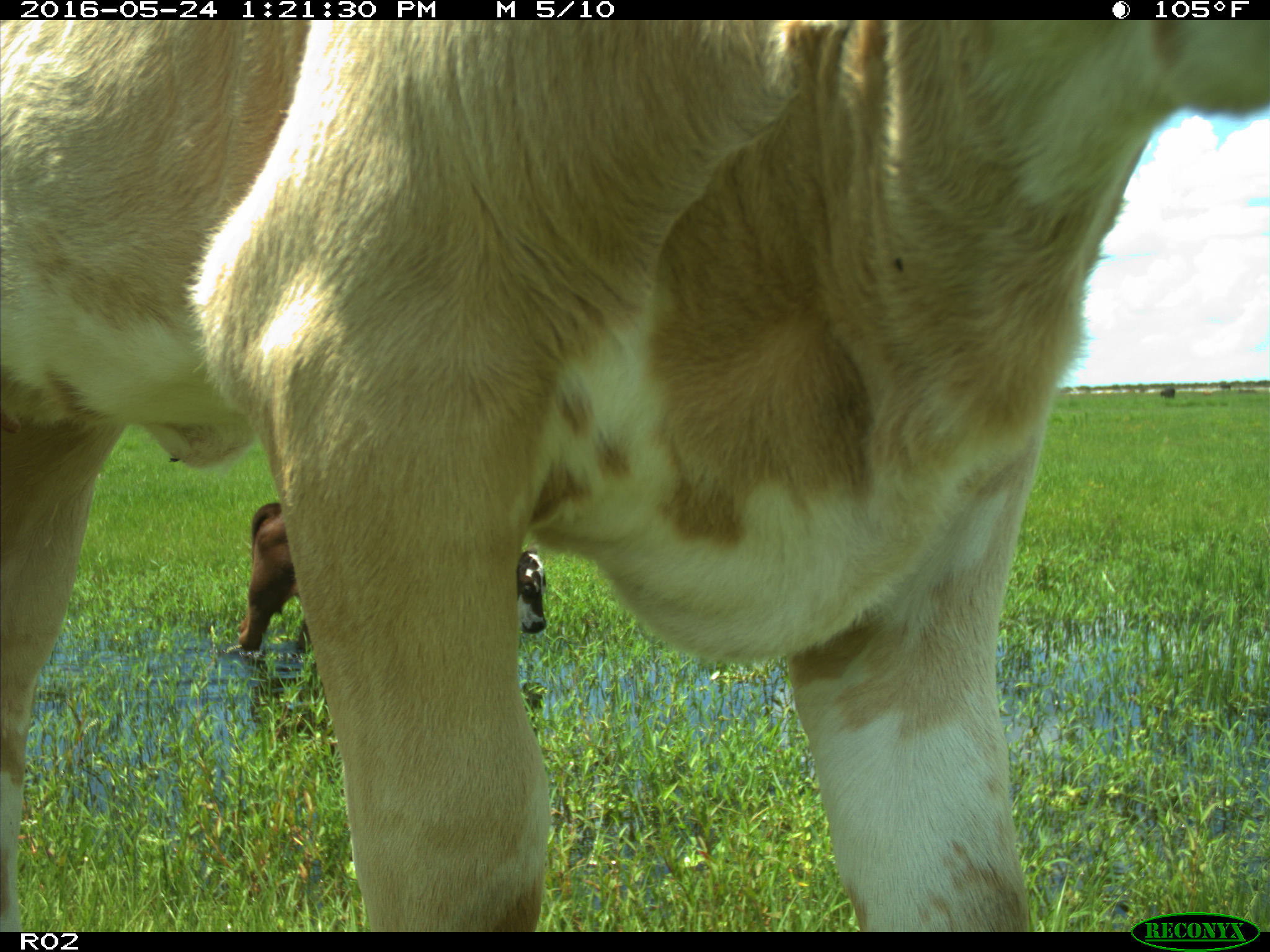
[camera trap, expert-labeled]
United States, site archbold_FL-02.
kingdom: Animalia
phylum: Chordata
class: Mammalia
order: Artiodactyla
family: Bovidae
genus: Bos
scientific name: Bos taurus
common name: domestic cow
Bos taurus (domestic cow).